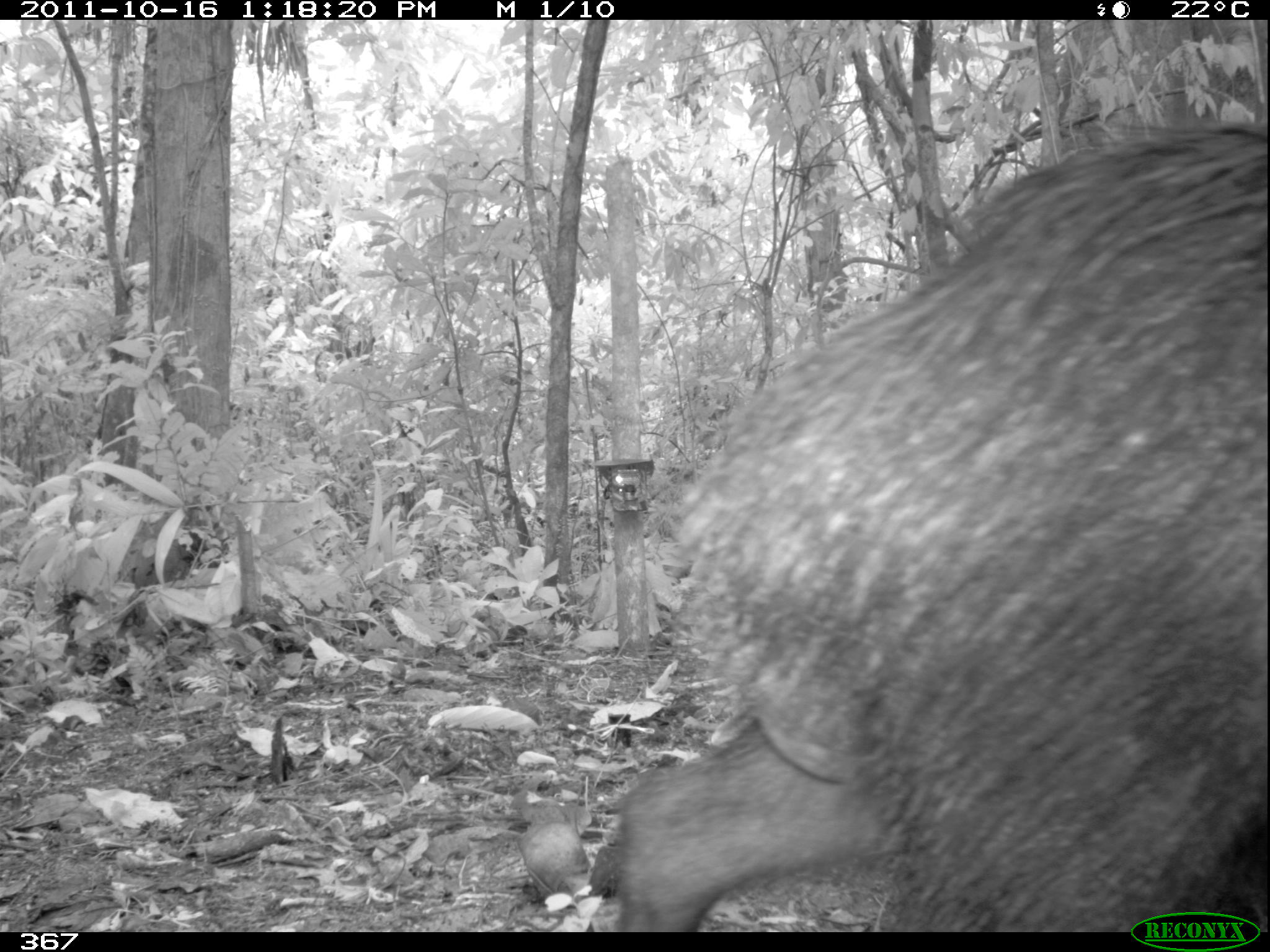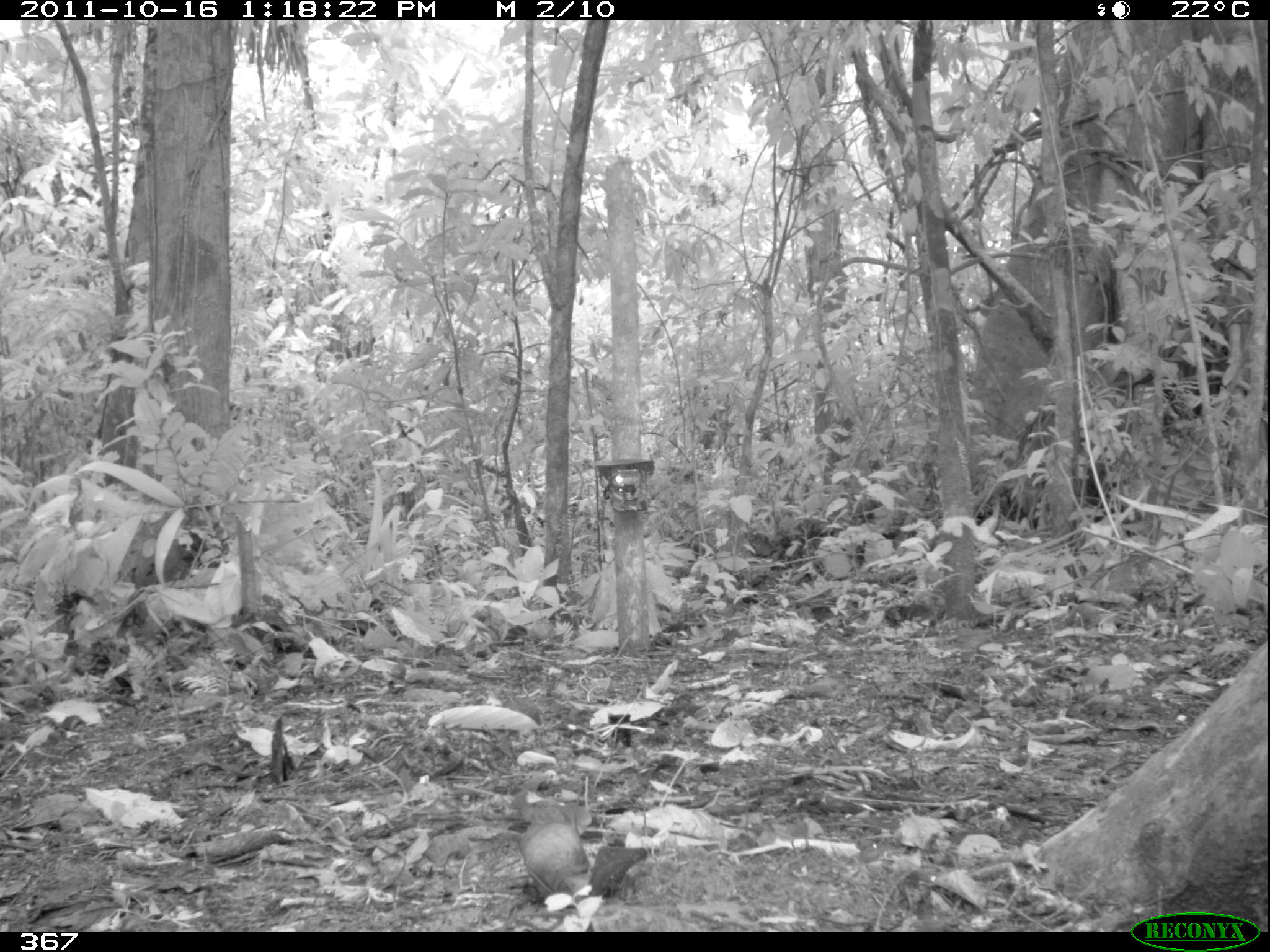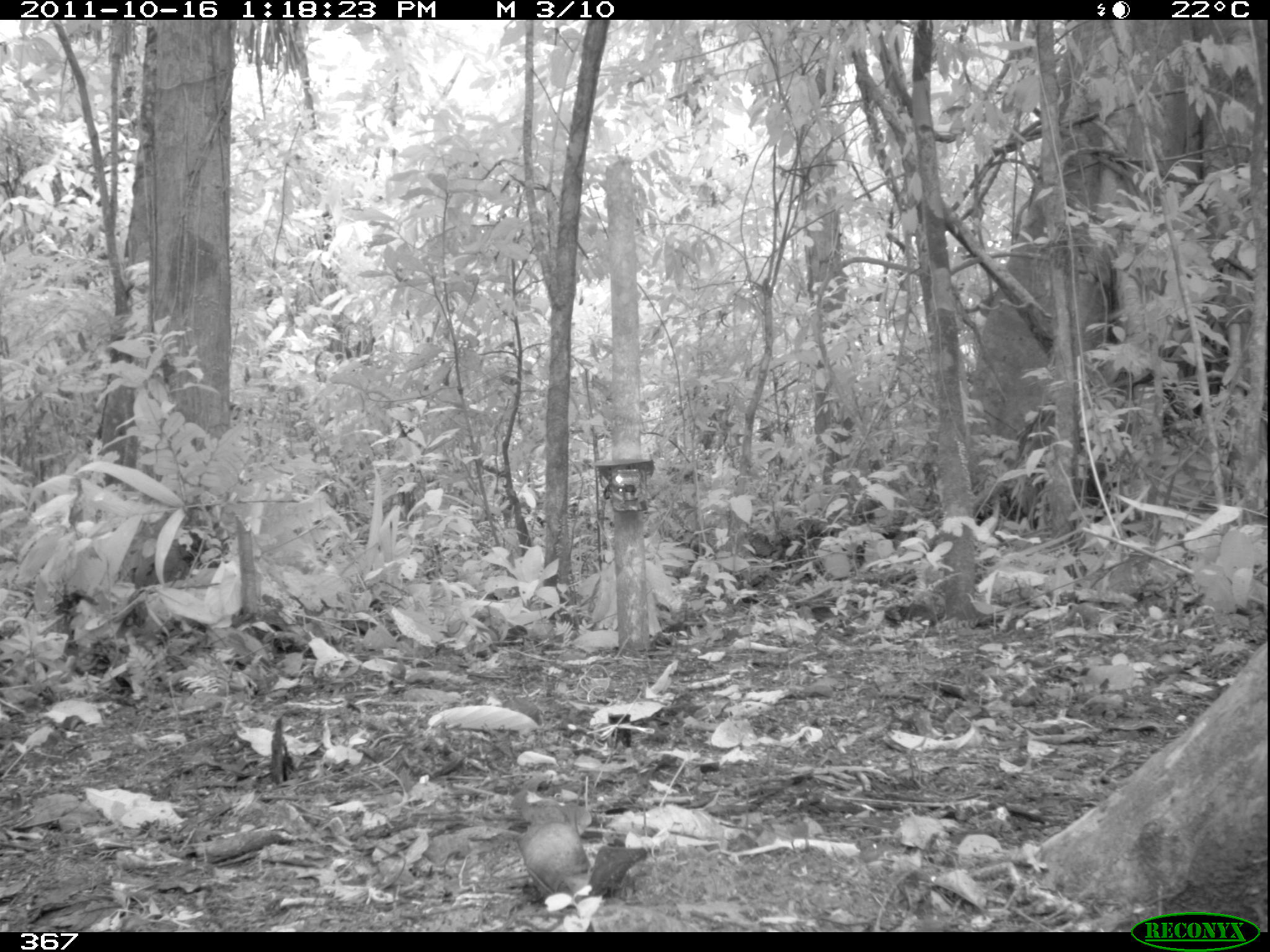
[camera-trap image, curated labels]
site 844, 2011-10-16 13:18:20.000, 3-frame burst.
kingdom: Animalia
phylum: Chordata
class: Mammalia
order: Artiodactyla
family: Tayassuidae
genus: Tayassu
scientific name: Tayassu pecari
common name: white-lipped peccary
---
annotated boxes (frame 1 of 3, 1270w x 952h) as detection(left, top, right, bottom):
tayassu pecari: detection(606, 123, 1269, 931)